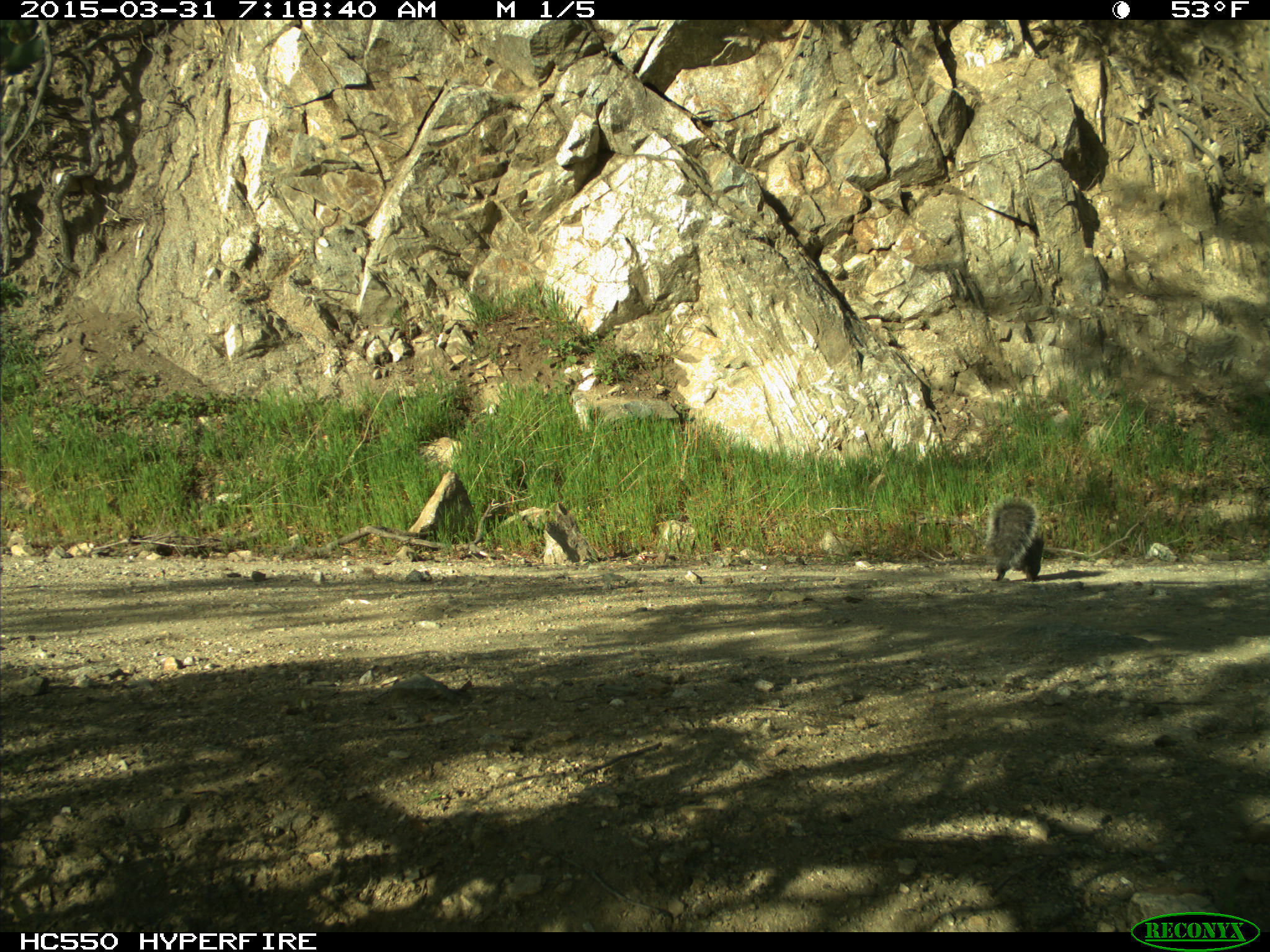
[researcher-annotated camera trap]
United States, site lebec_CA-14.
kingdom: Animalia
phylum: Chordata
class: Mammalia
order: Rodentia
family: Sciuridae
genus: Sciurus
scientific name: Sciurus carolinensis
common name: eastern gray squirrel